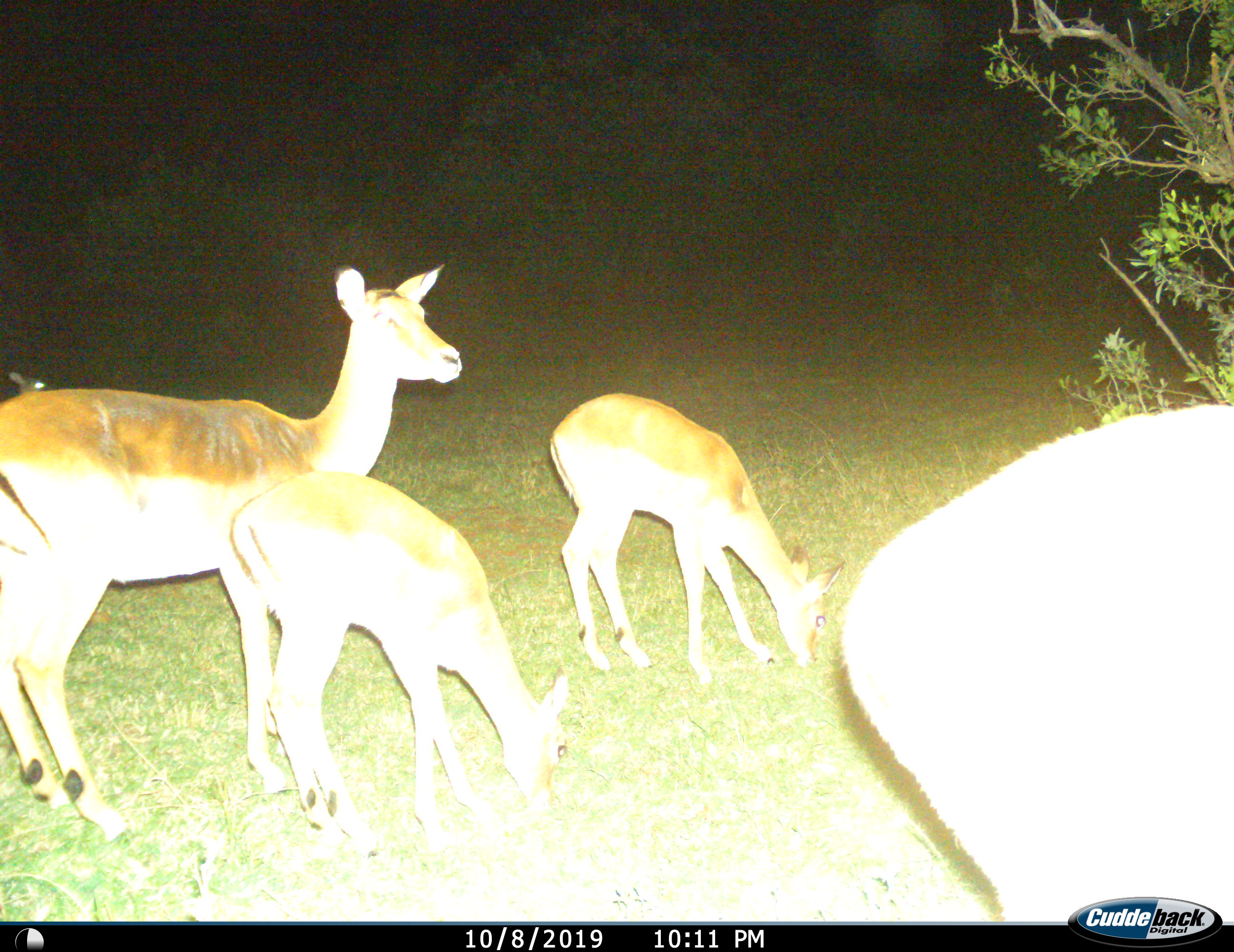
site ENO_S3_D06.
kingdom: Animalia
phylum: Chordata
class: Mammalia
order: Artiodactyla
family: Bovidae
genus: Aepyceros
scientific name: Aepyceros melampus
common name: impala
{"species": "impala (Aepyceros melampus)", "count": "4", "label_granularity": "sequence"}